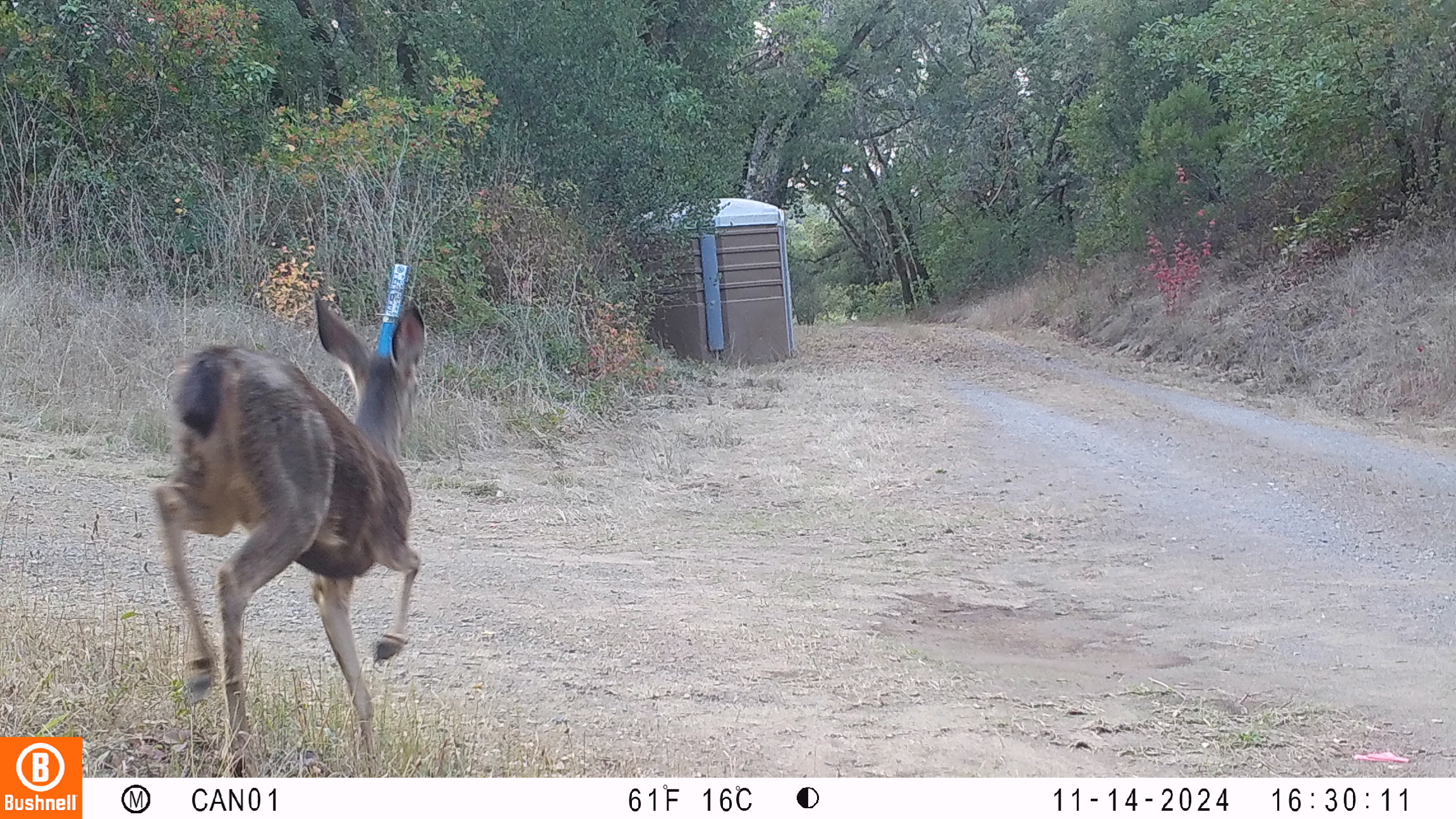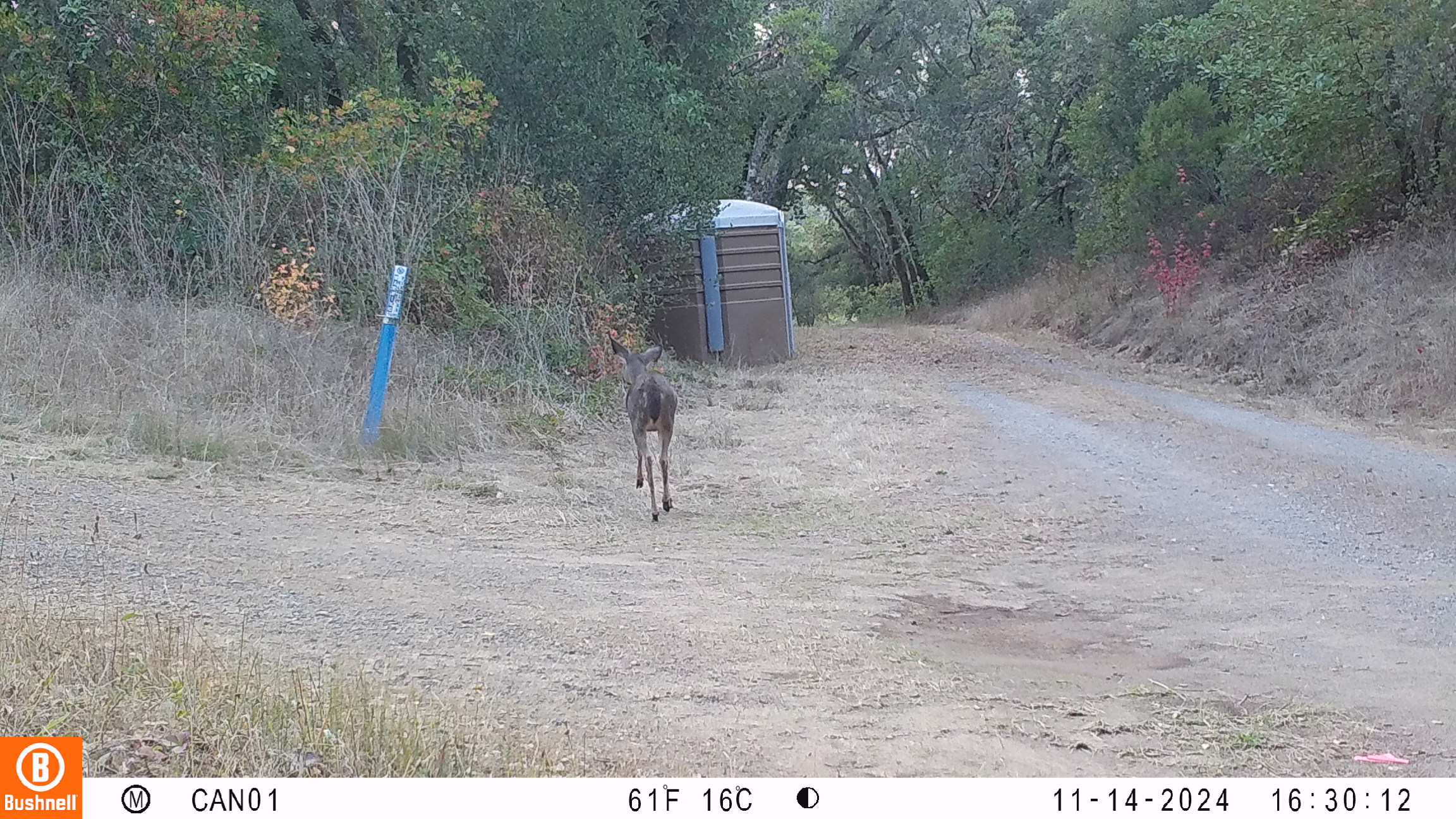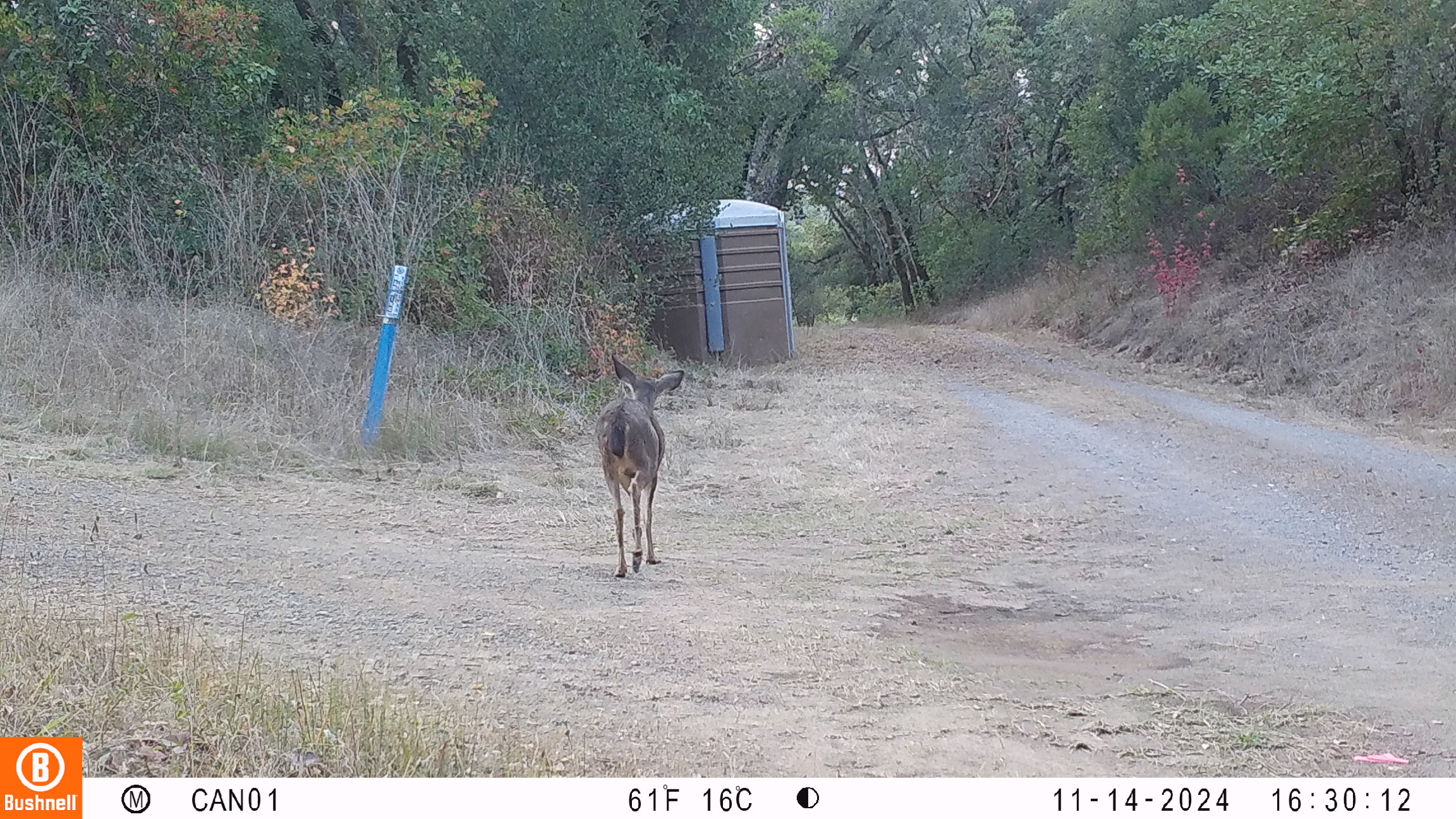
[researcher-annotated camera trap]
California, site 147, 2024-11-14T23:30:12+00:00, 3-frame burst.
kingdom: Animalia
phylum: Chordata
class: Mammalia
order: Artiodactyla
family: Cervidae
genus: Odocoileus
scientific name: Odocoileus hemionus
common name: mule deer